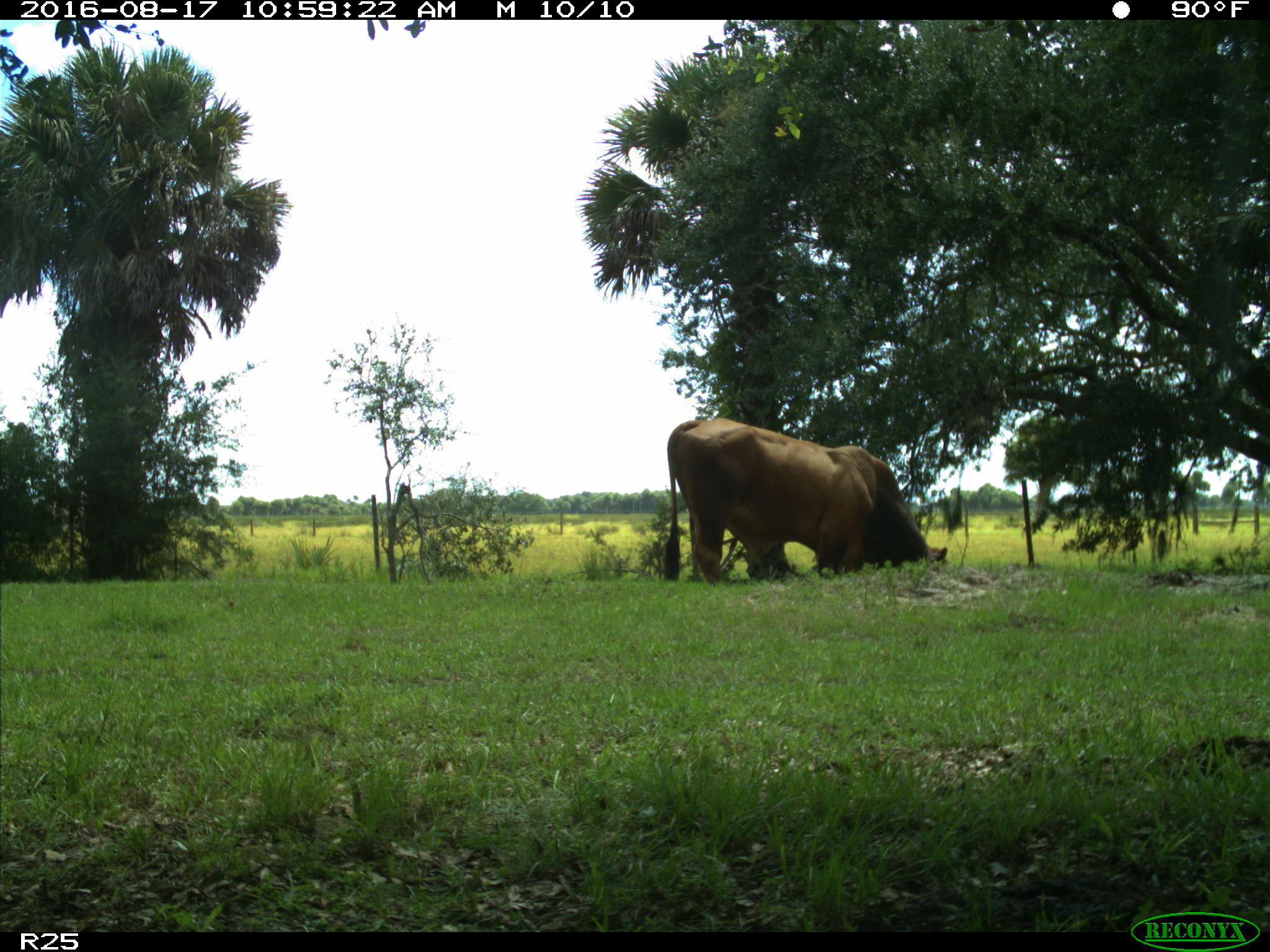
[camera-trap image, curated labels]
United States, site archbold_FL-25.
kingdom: Animalia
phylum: Chordata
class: Mammalia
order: Artiodactyla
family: Bovidae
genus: Bos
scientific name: Bos taurus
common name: domestic cow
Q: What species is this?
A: Bos taurus (domestic cow).